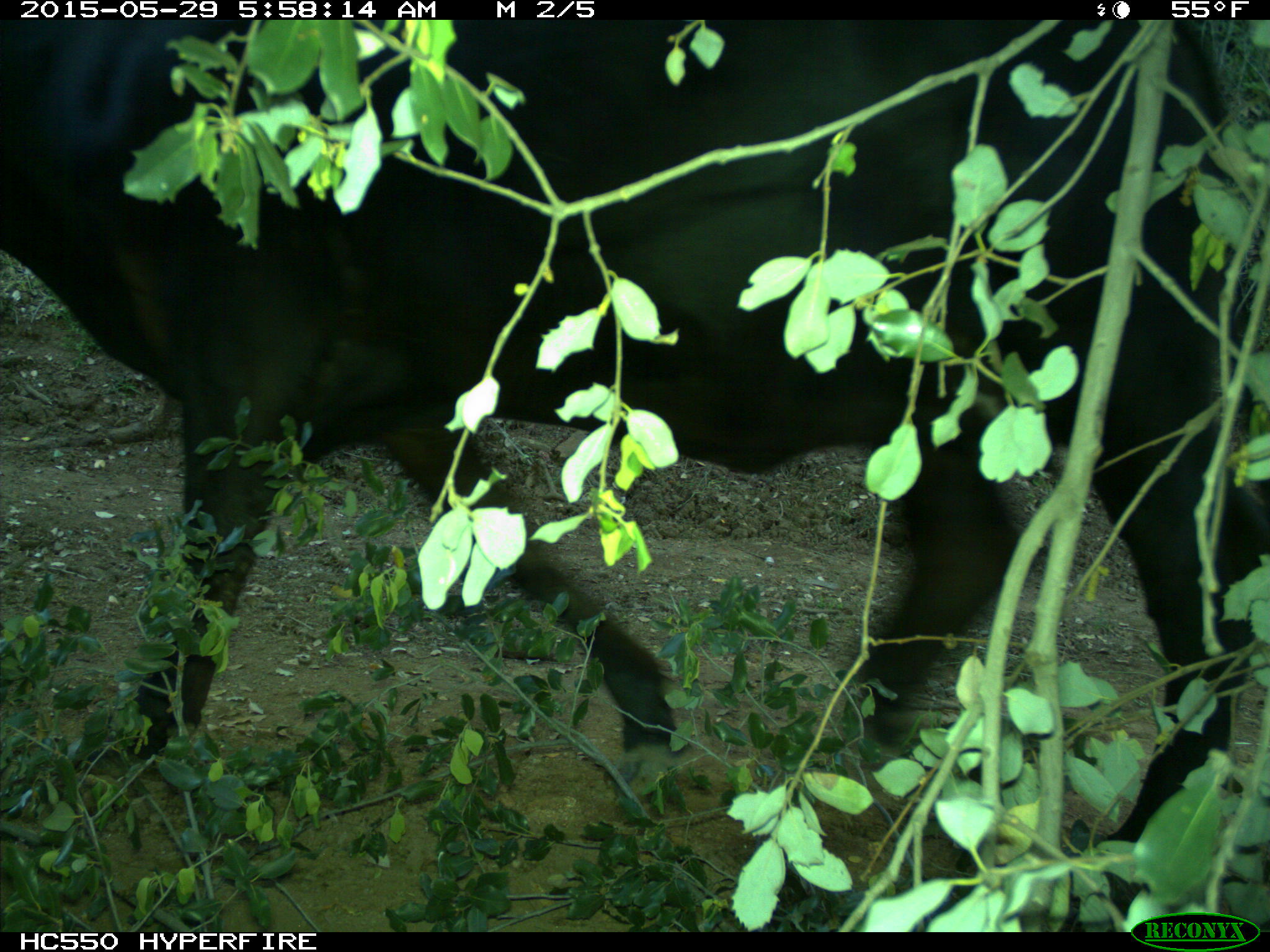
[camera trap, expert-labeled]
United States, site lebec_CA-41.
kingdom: Animalia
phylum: Chordata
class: Mammalia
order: Artiodactyla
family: Bovidae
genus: Bos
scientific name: Bos taurus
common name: domestic cow